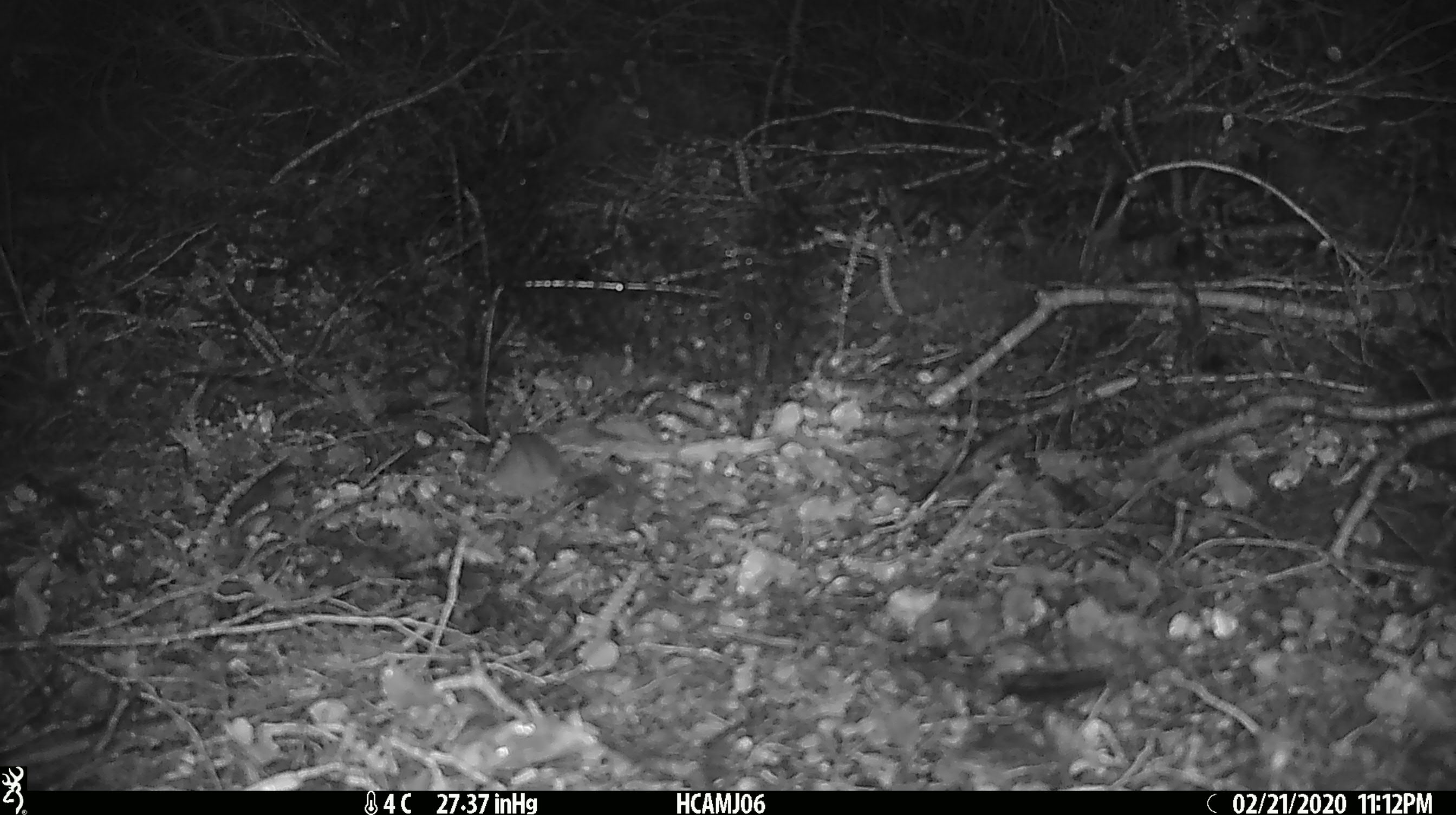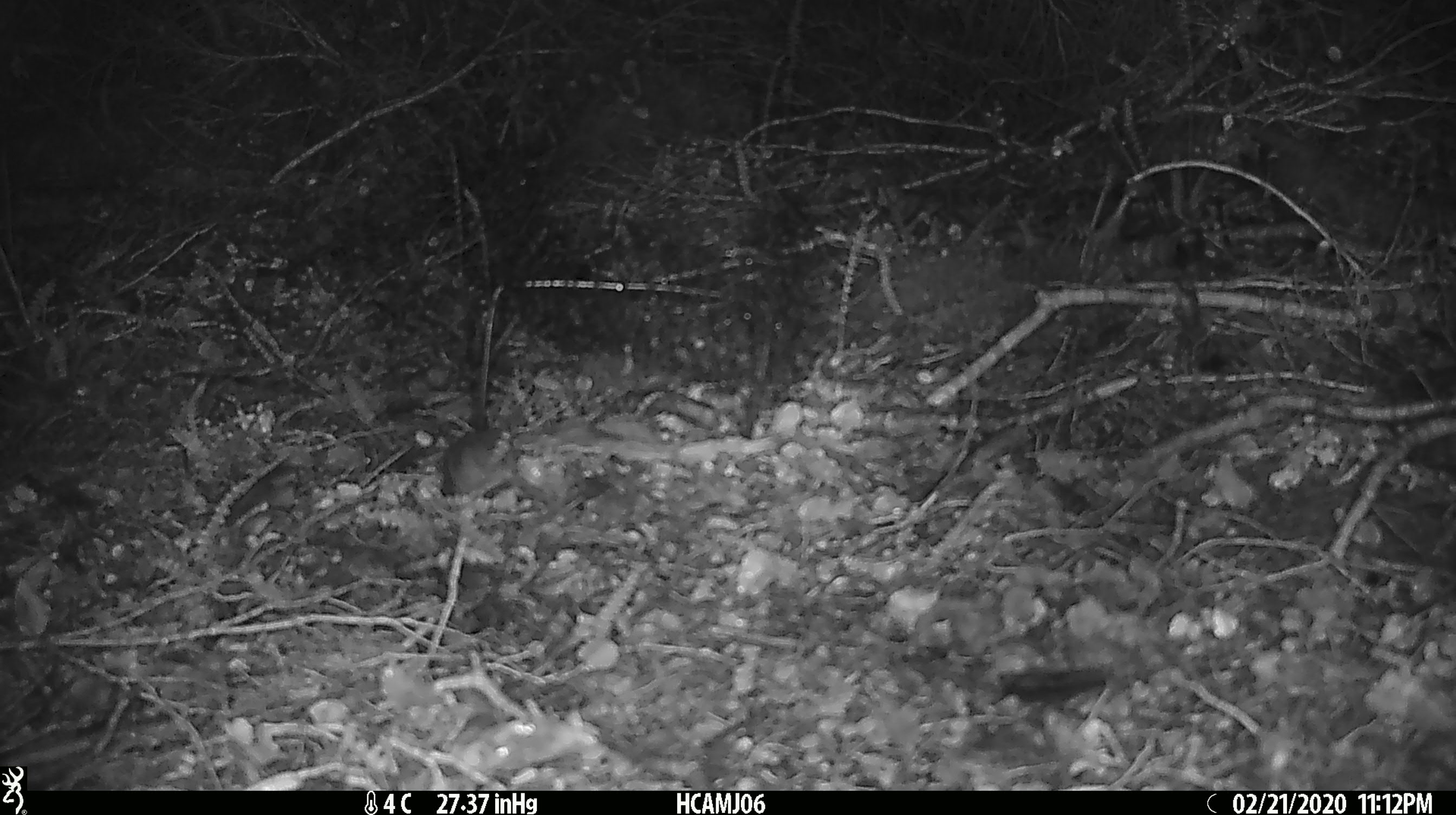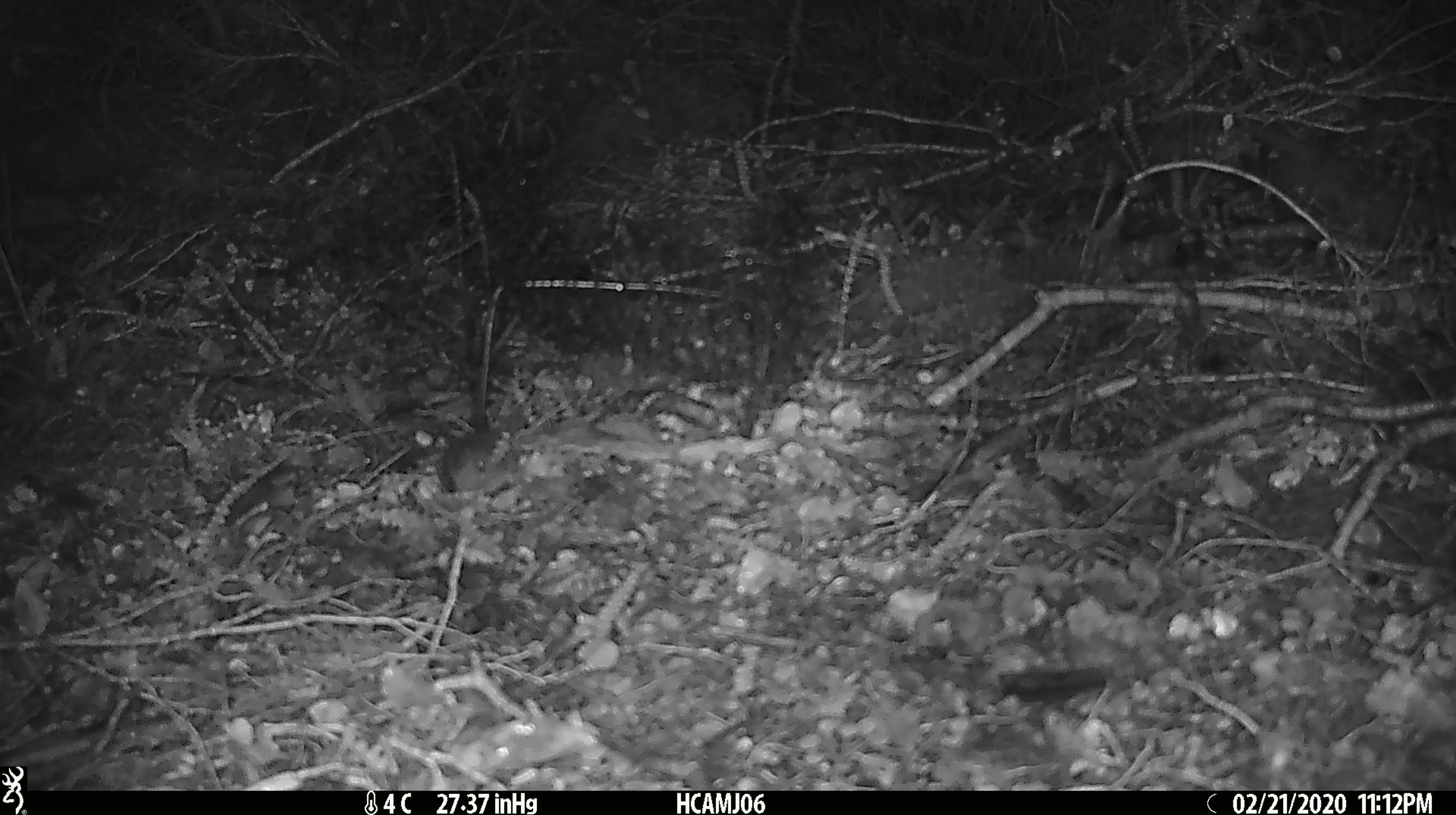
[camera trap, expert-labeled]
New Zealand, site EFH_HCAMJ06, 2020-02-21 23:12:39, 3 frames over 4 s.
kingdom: Animalia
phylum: Chordata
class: Mammalia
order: Rodentia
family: Muridae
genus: Mus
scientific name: Mus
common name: mouse